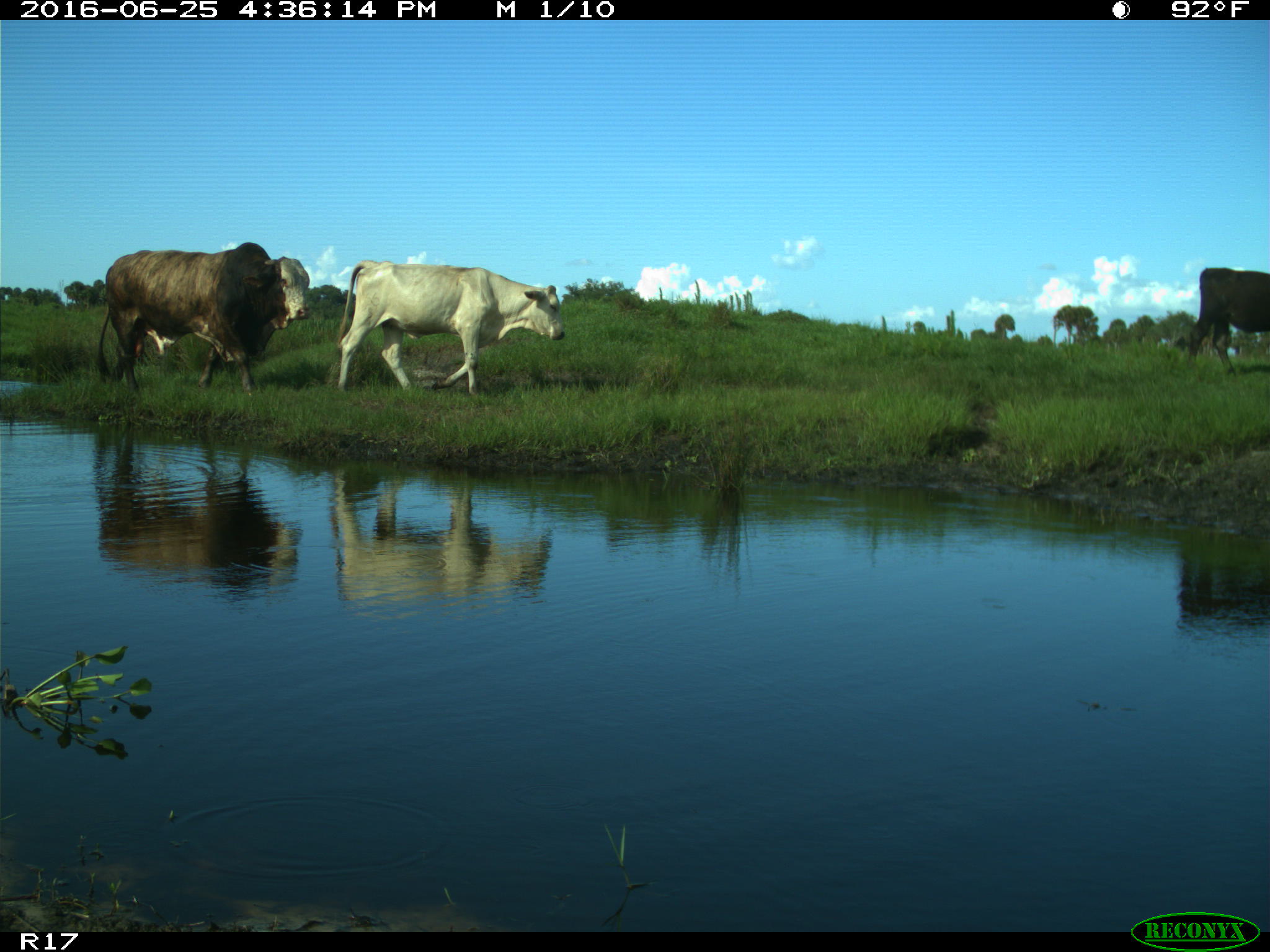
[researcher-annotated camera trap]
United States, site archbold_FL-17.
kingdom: Animalia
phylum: Chordata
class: Mammalia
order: Artiodactyla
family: Bovidae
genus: Bos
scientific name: Bos taurus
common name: domestic cow